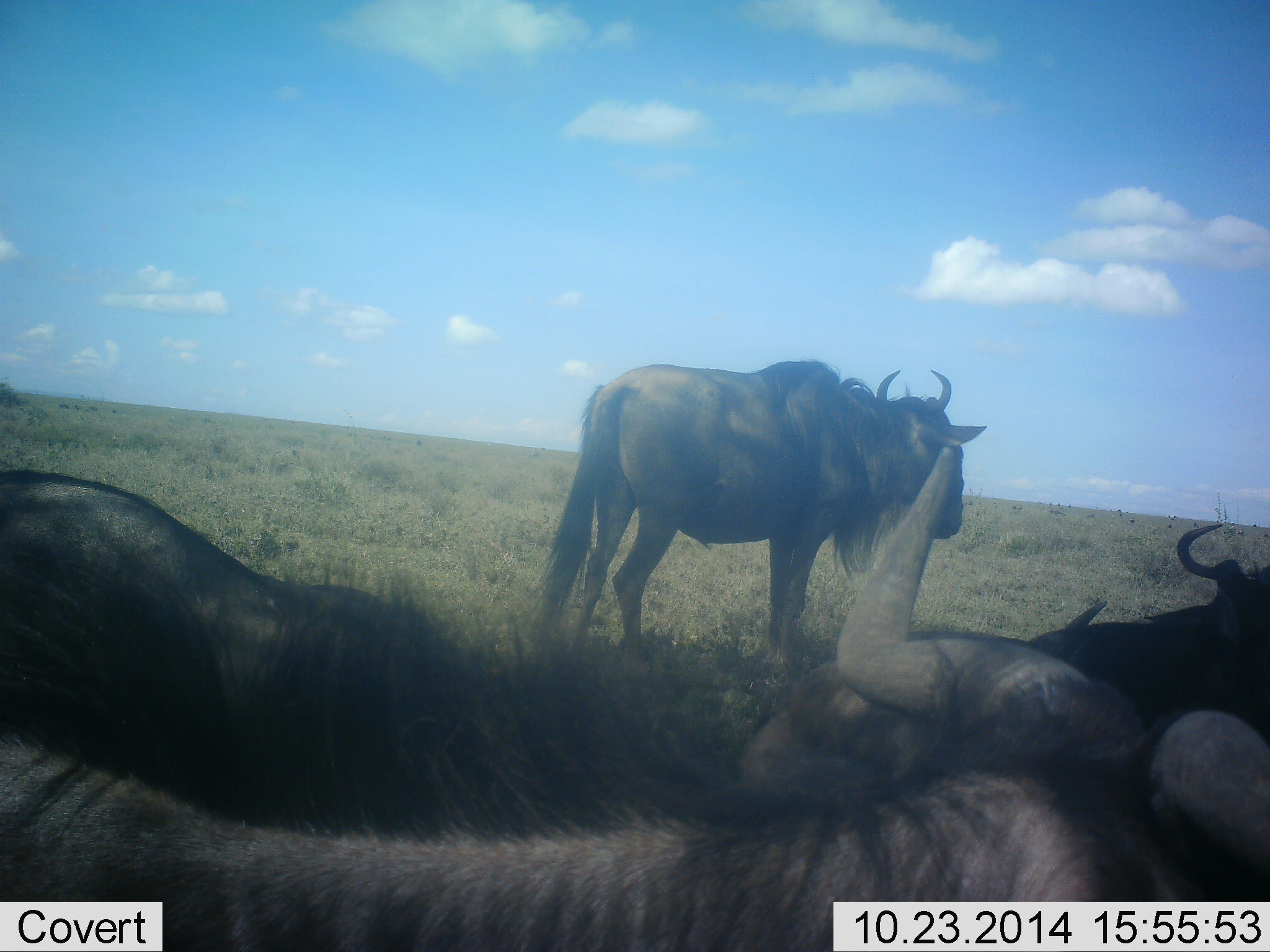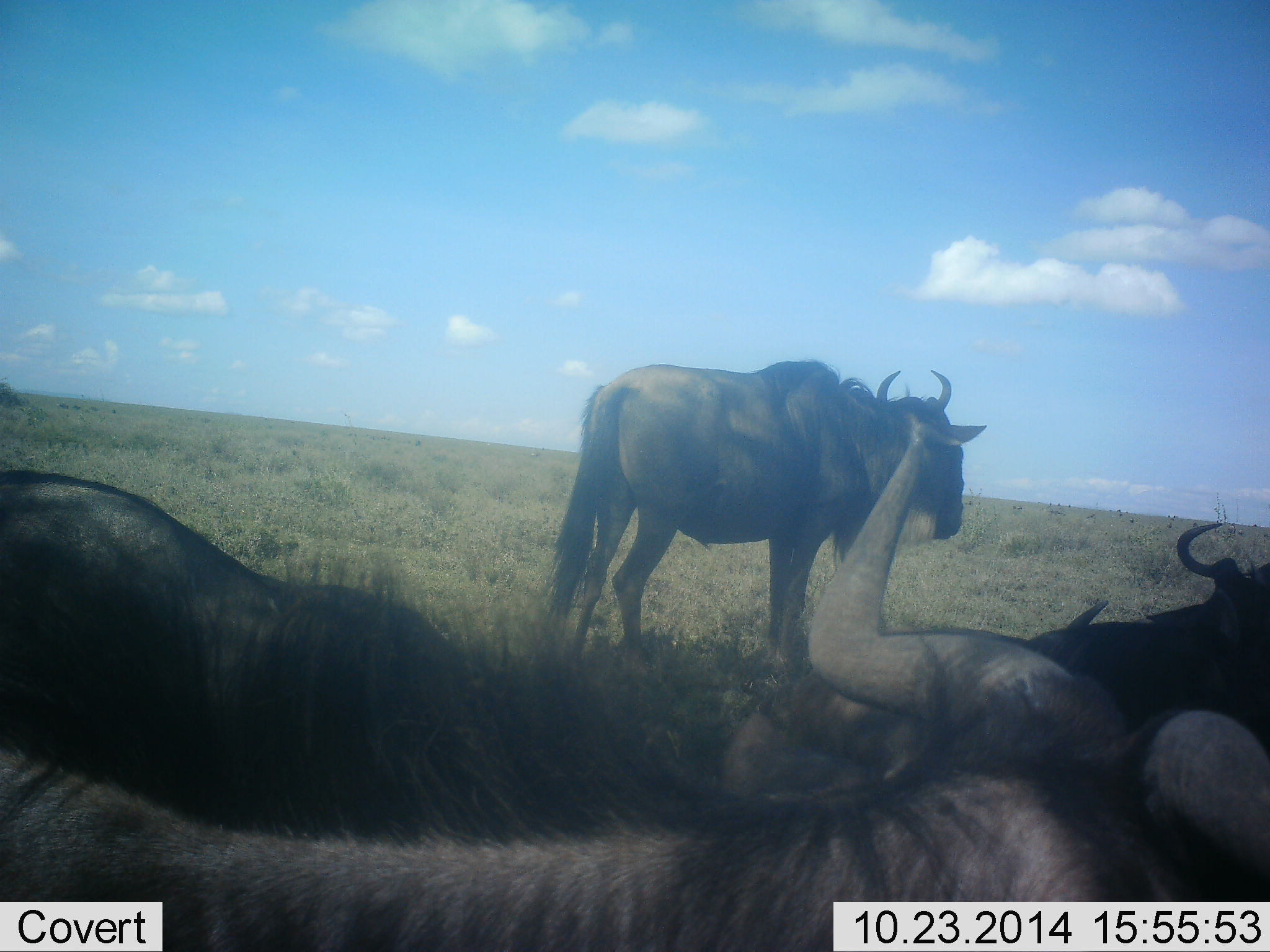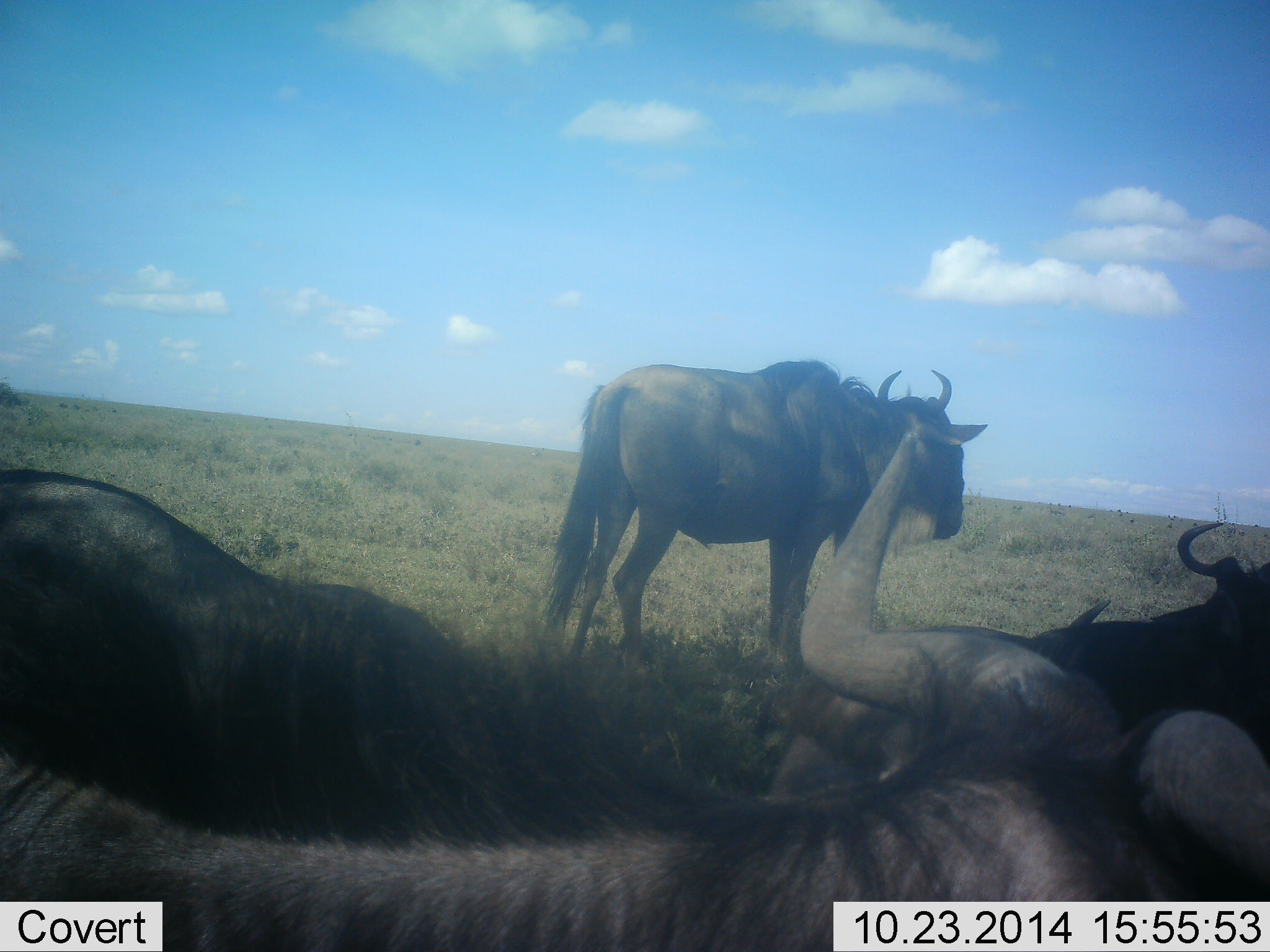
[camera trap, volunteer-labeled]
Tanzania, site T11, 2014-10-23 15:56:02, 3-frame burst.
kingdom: Animalia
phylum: Chordata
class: Mammalia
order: Artiodactyla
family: Bovidae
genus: Connochaetes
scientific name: Connochaetes taurinus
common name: blue wildebeest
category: wildebeest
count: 4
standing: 100%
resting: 82%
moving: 0%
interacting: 9%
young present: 0%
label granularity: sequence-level